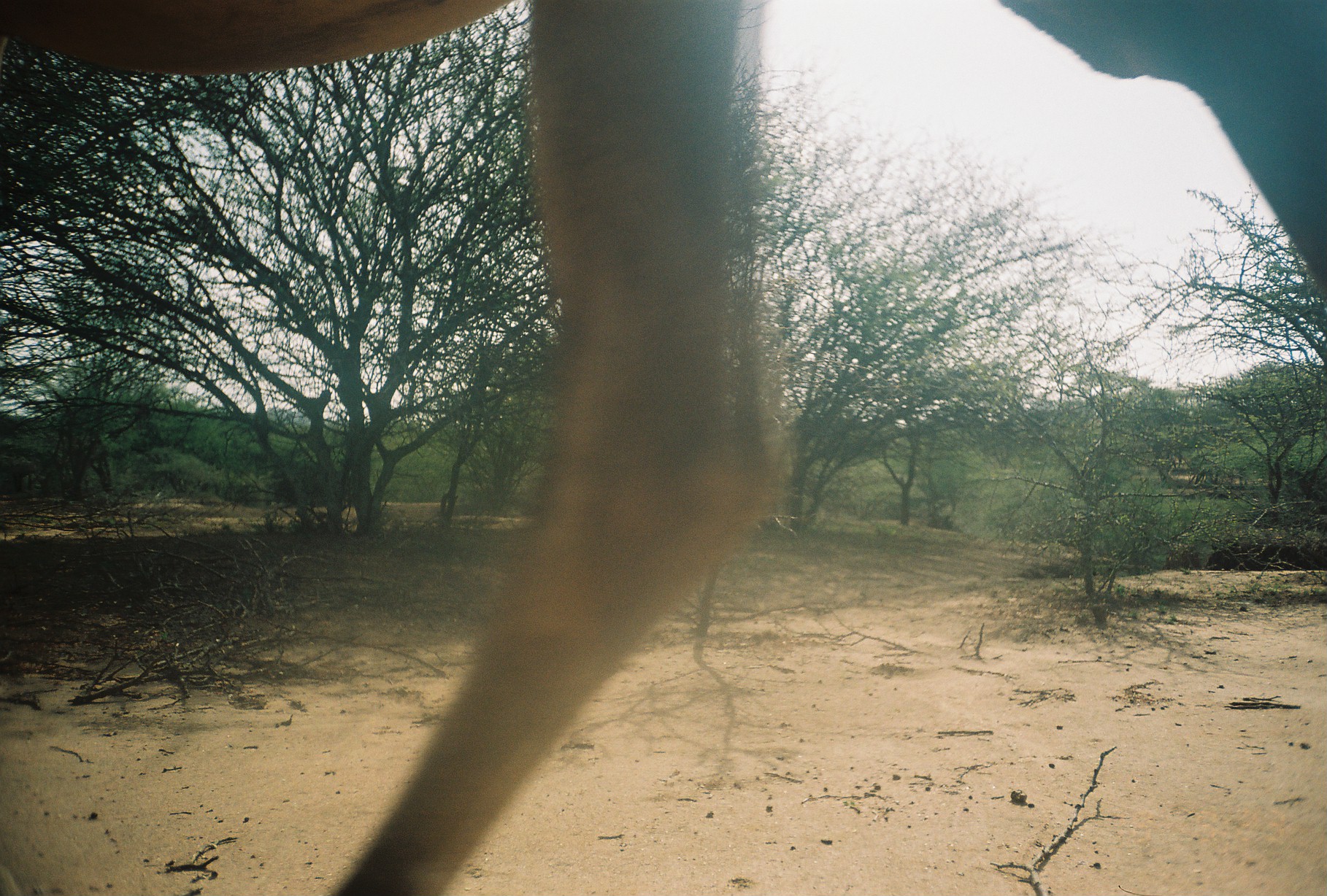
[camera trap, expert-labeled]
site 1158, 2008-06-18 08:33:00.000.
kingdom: Animalia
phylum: Chordata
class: Mammalia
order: Artiodactyla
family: Camelidae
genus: Camelus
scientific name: Camelus dromedarius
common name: dromedary camel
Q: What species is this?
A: Camelus dromedarius (dromedary camel).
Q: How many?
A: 1.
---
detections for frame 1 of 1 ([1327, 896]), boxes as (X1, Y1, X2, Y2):
camelus dromedarius: (1, 1, 1325, 895)